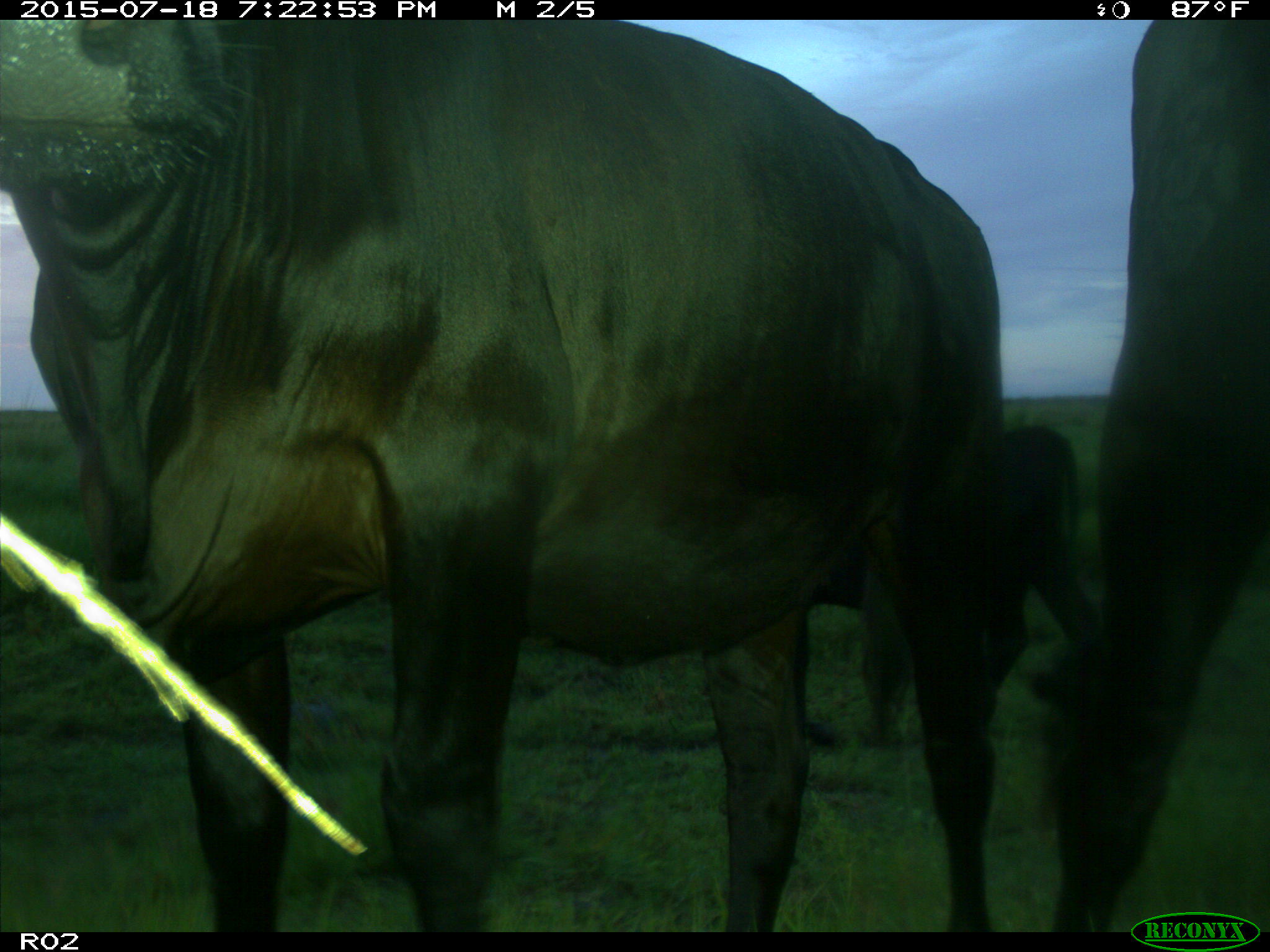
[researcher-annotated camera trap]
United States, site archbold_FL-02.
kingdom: Animalia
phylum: Chordata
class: Mammalia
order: Artiodactyla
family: Bovidae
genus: Bos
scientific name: Bos taurus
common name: domestic cow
Bos taurus (domestic cow).